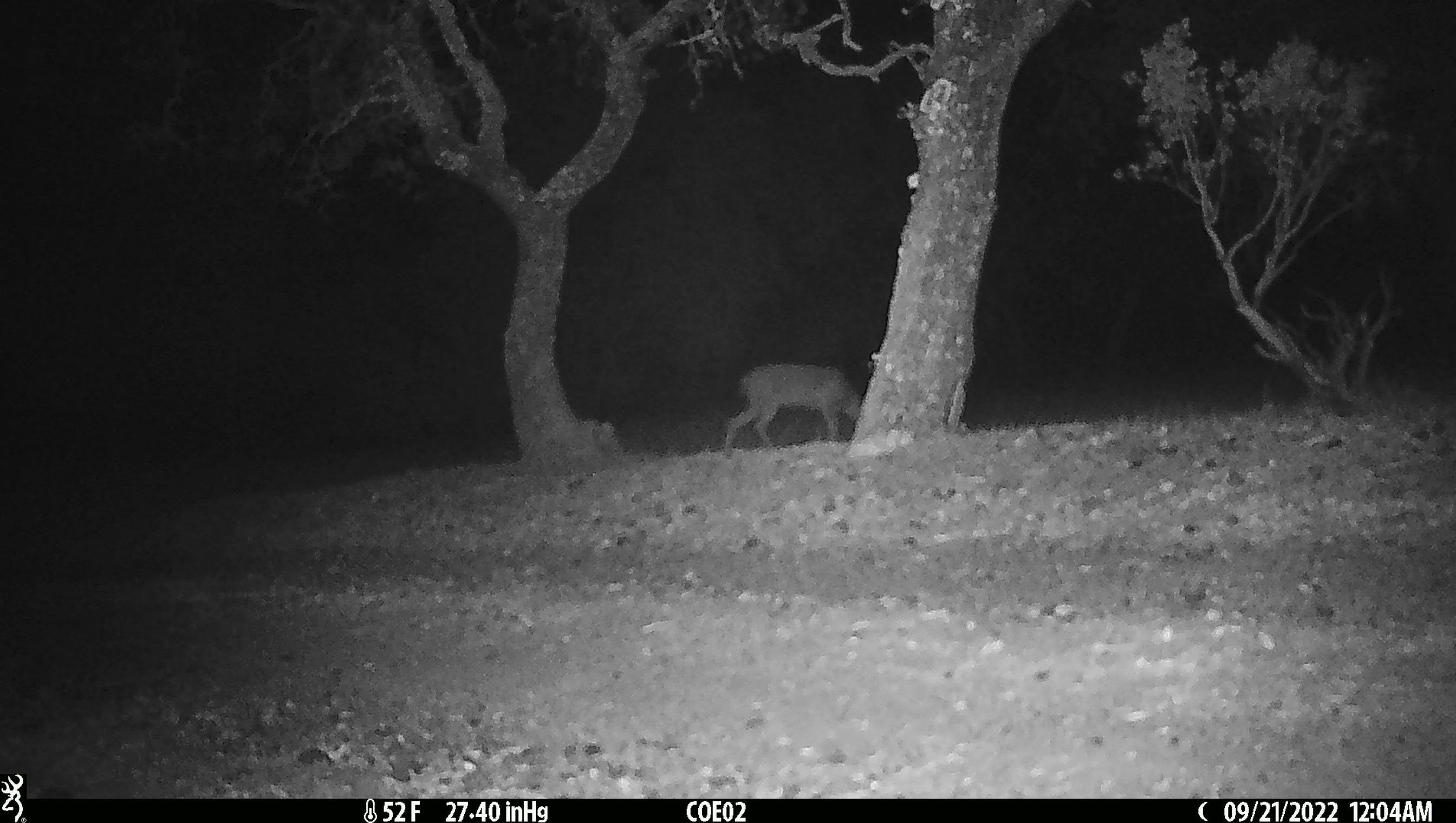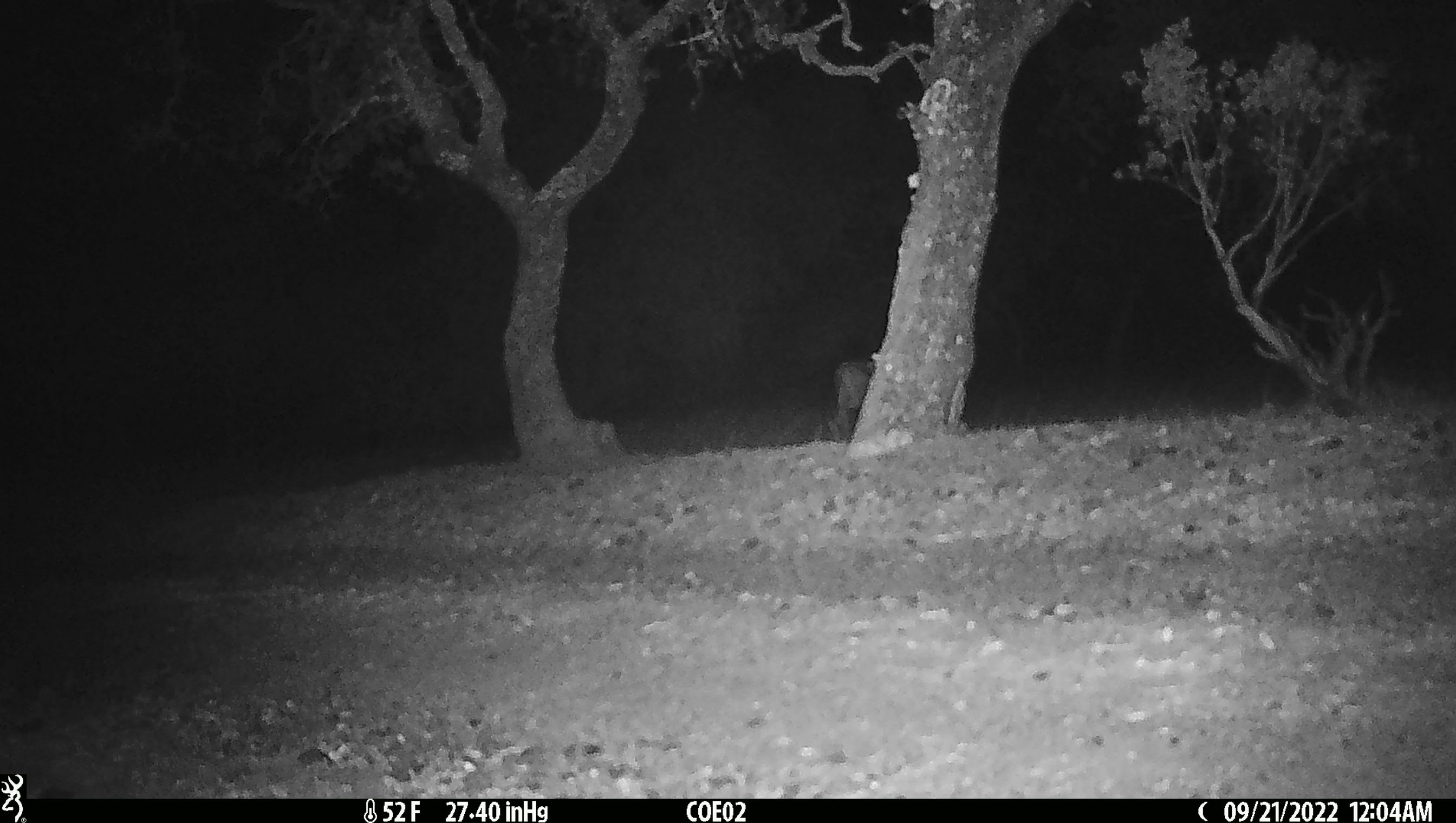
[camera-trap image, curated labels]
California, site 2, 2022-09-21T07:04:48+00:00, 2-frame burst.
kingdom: Animalia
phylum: Chordata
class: Mammalia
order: Artiodactyla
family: Cervidae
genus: Odocoileus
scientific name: Odocoileus hemionus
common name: mule deer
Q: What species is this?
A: Mule deer (Odocoileus hemionus).